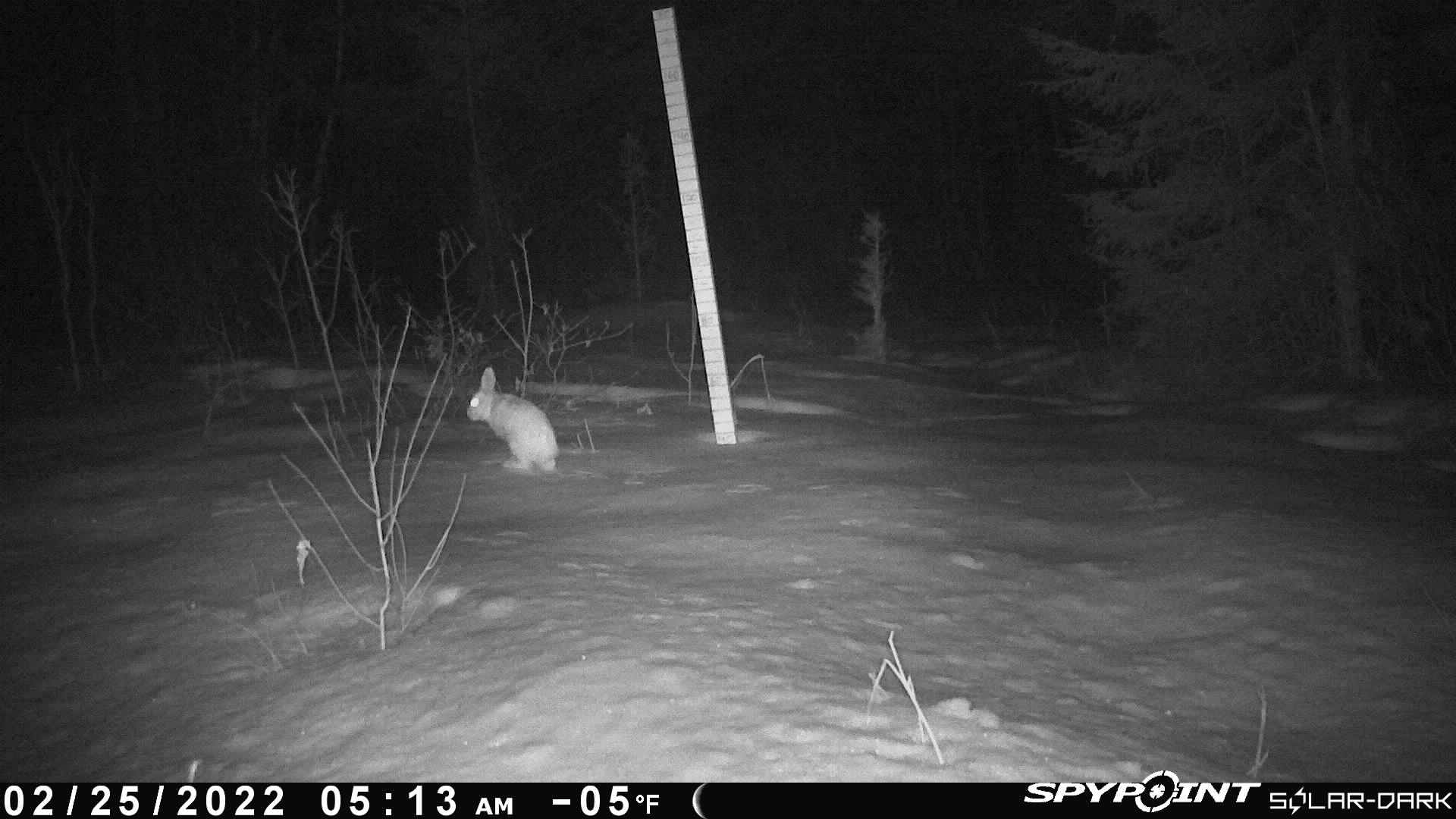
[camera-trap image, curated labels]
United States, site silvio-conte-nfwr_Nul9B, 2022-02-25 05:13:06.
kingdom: Animalia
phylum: Chordata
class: Mammalia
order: Lagomorpha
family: Leporidae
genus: Lepus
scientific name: Lepus americanus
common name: snowshoe hare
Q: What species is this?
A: Snowshoe hare (Lepus americanus).